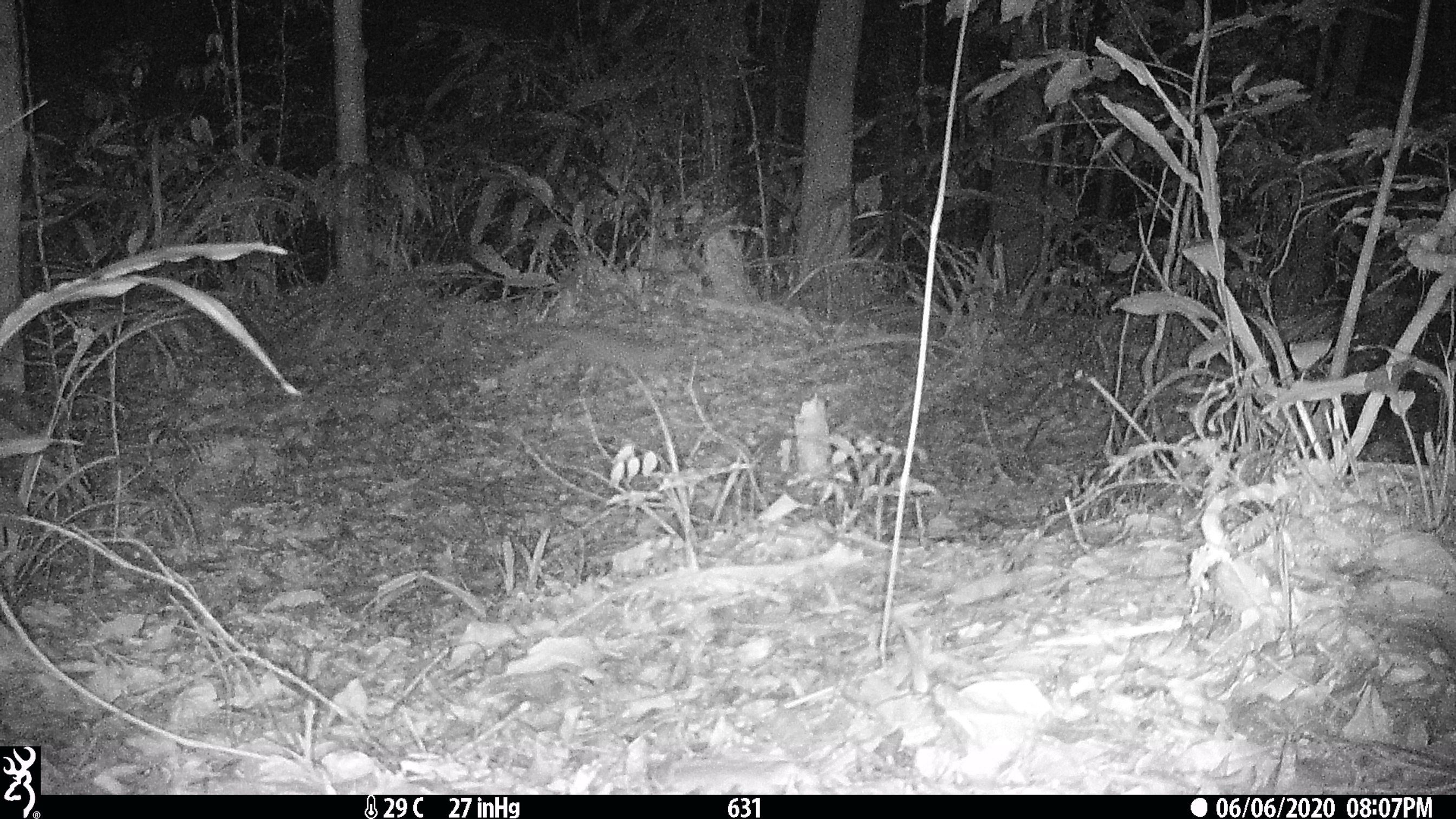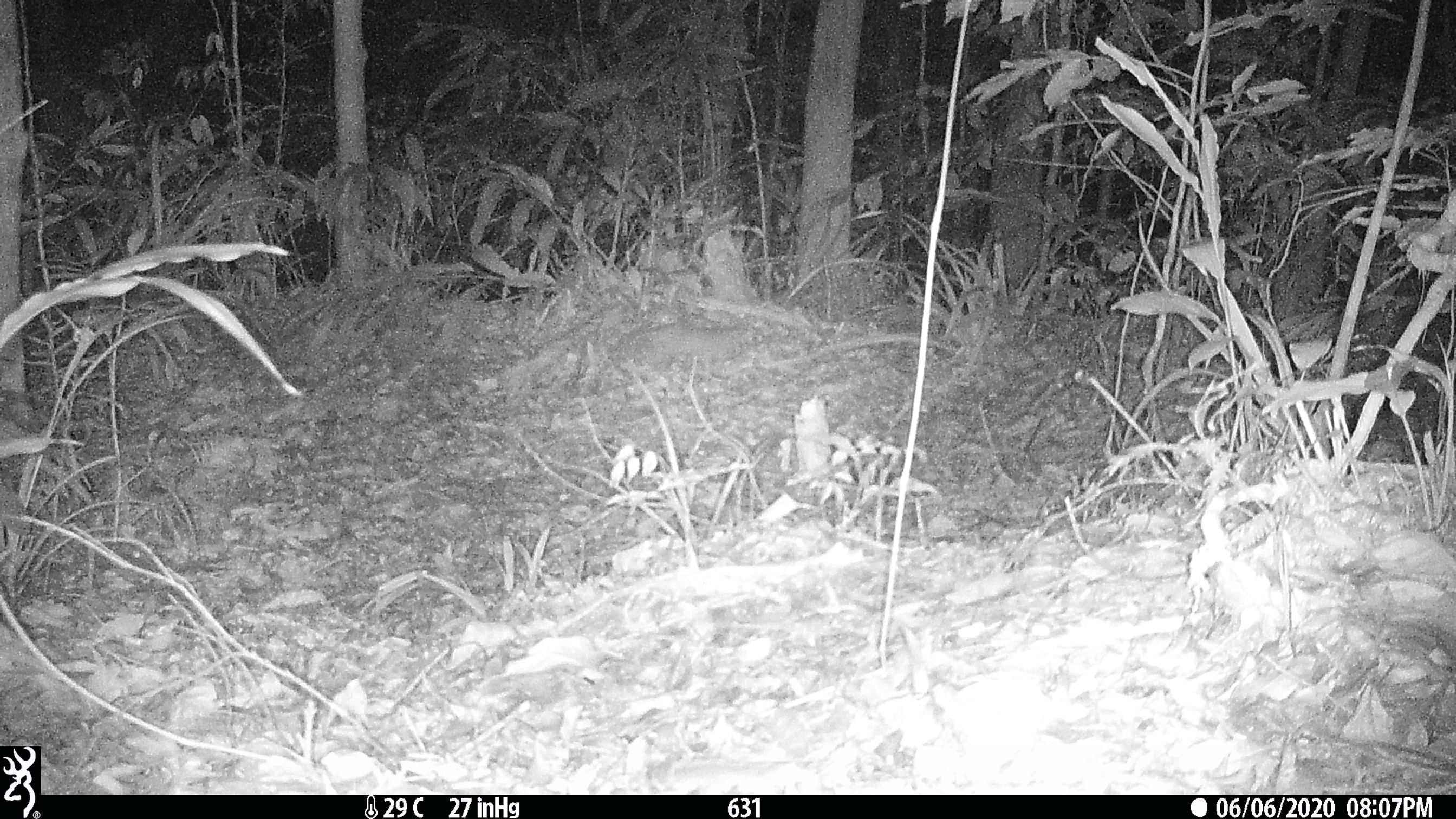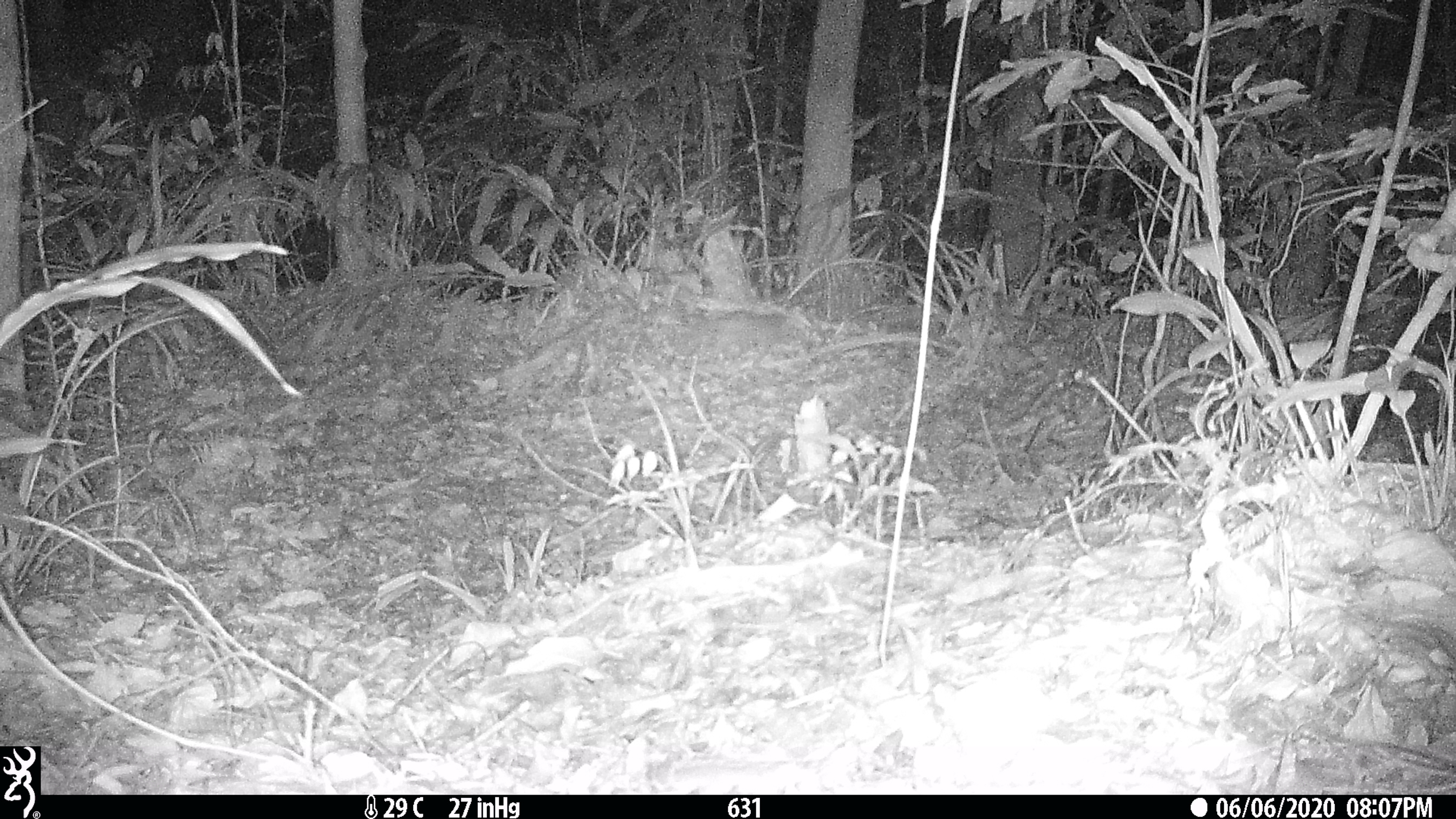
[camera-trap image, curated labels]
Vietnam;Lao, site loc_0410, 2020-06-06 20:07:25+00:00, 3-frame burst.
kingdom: Animalia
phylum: Chordata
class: Mammalia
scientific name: Mammalia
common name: mammal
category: unidentified small mammal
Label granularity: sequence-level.